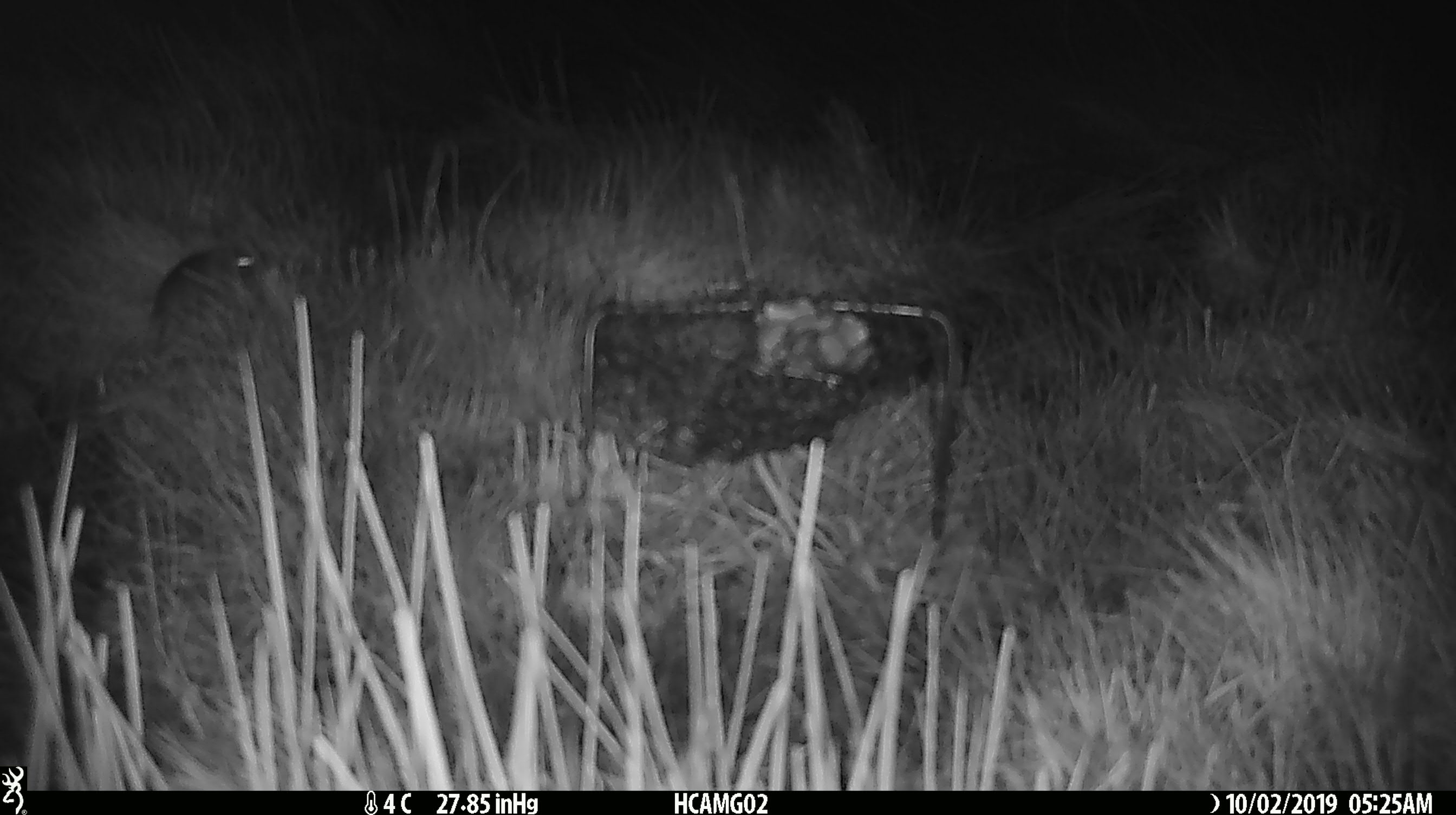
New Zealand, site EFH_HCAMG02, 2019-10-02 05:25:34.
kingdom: Animalia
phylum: Chordata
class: Mammalia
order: Rodentia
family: Muridae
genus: Mus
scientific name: Mus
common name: mouse